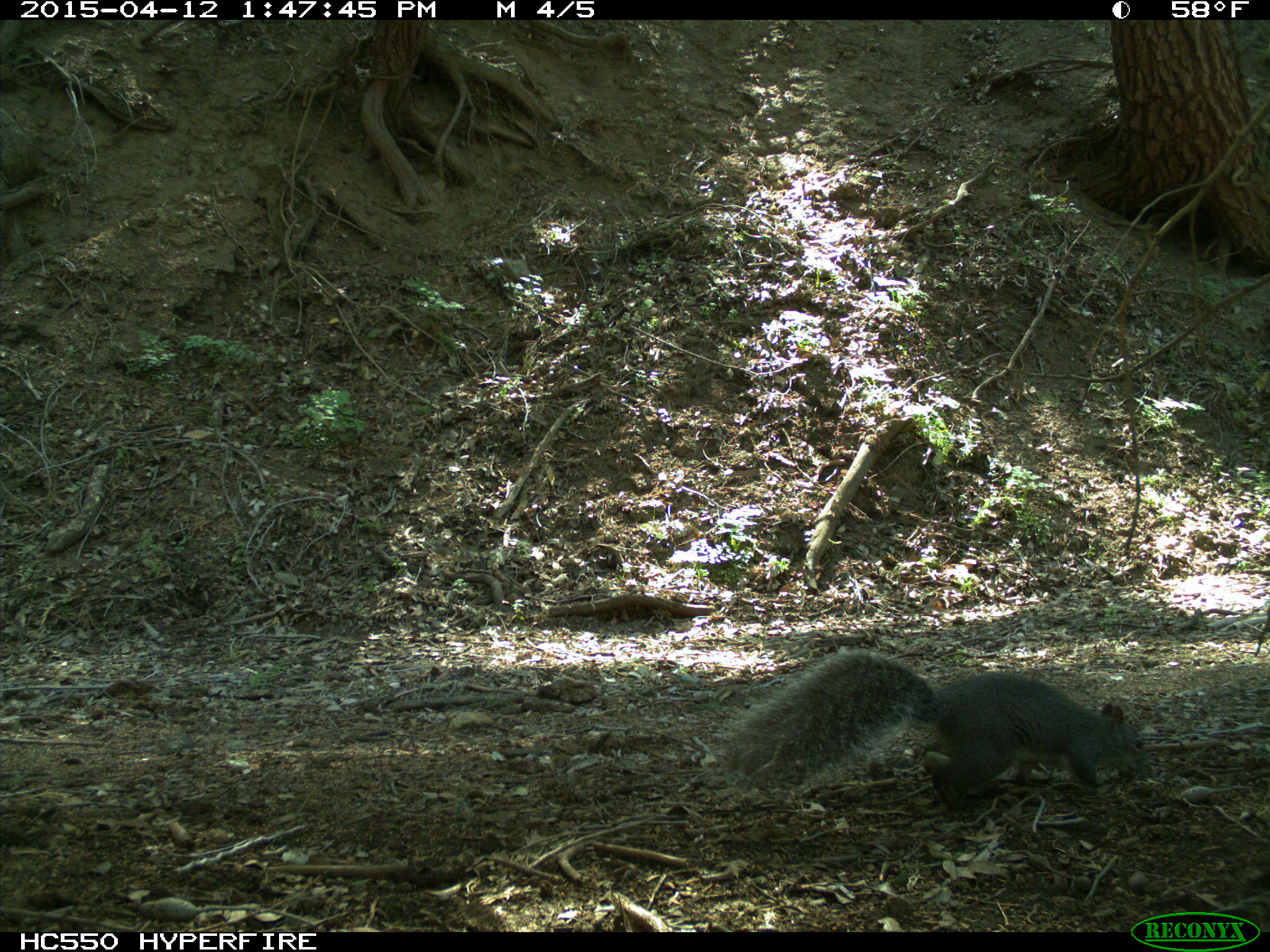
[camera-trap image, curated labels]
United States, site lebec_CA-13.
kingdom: Animalia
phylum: Chordata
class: Mammalia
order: Rodentia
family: Sciuridae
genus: Sciurus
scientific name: Sciurus carolinensis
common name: eastern gray squirrel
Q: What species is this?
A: Sciurus carolinensis (eastern gray squirrel).